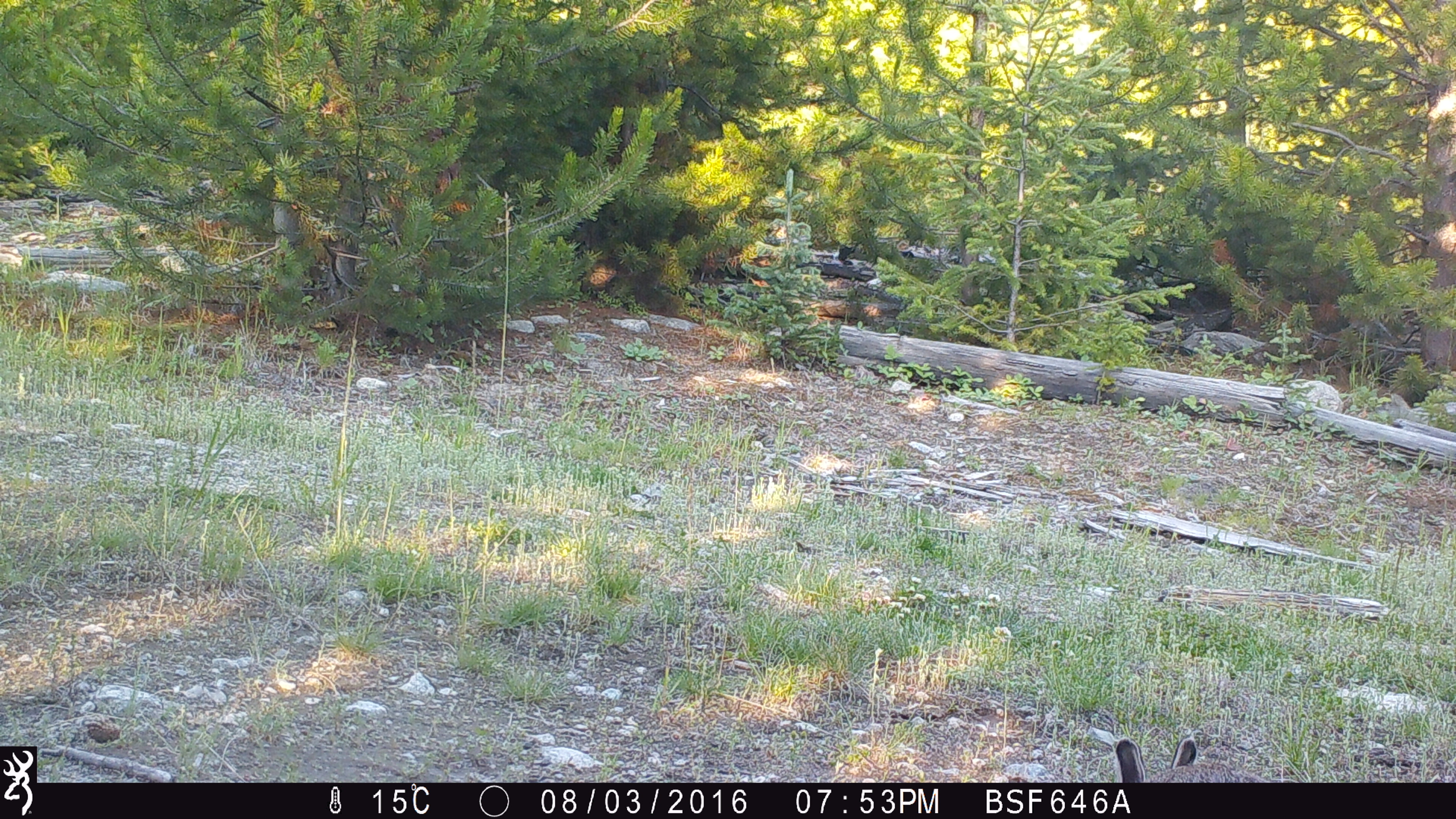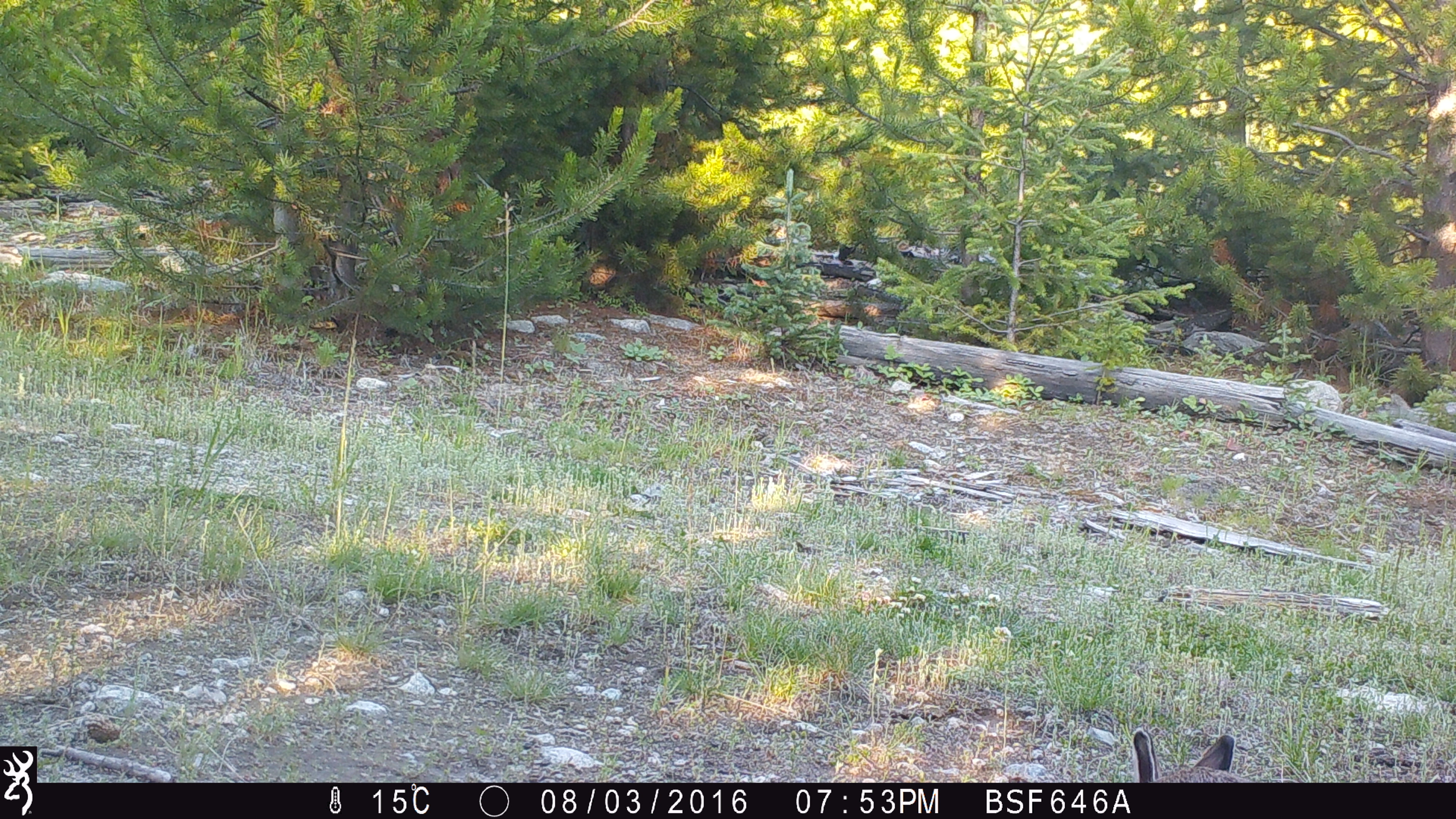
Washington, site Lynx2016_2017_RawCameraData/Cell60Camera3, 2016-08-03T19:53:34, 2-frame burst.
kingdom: Animalia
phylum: Chordata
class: Mammalia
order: Lagomorpha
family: Leporidae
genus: Lepus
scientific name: Lepus americanus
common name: snowshoe hare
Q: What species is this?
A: Lepus americanus (snowshoe hare).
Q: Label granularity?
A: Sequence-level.